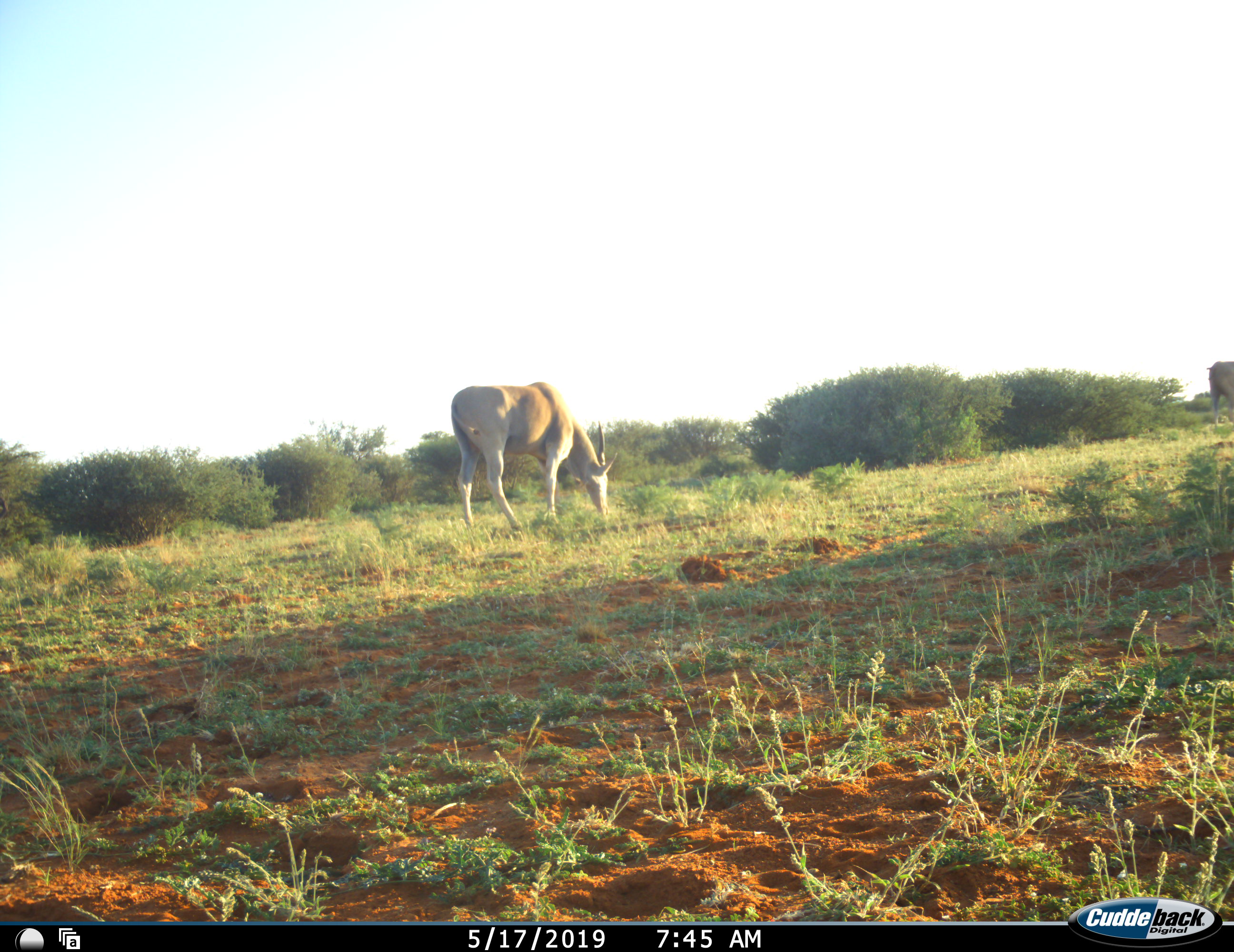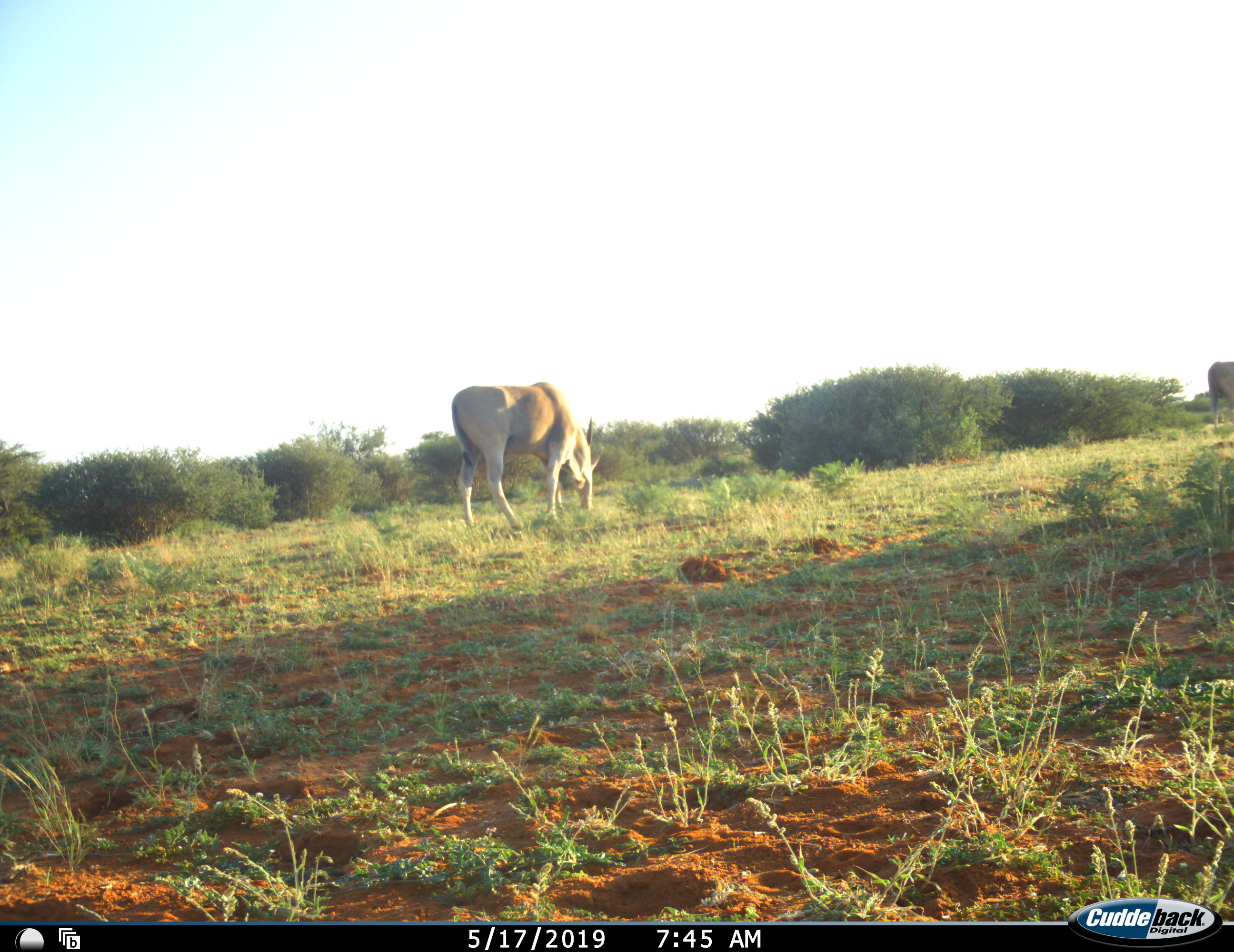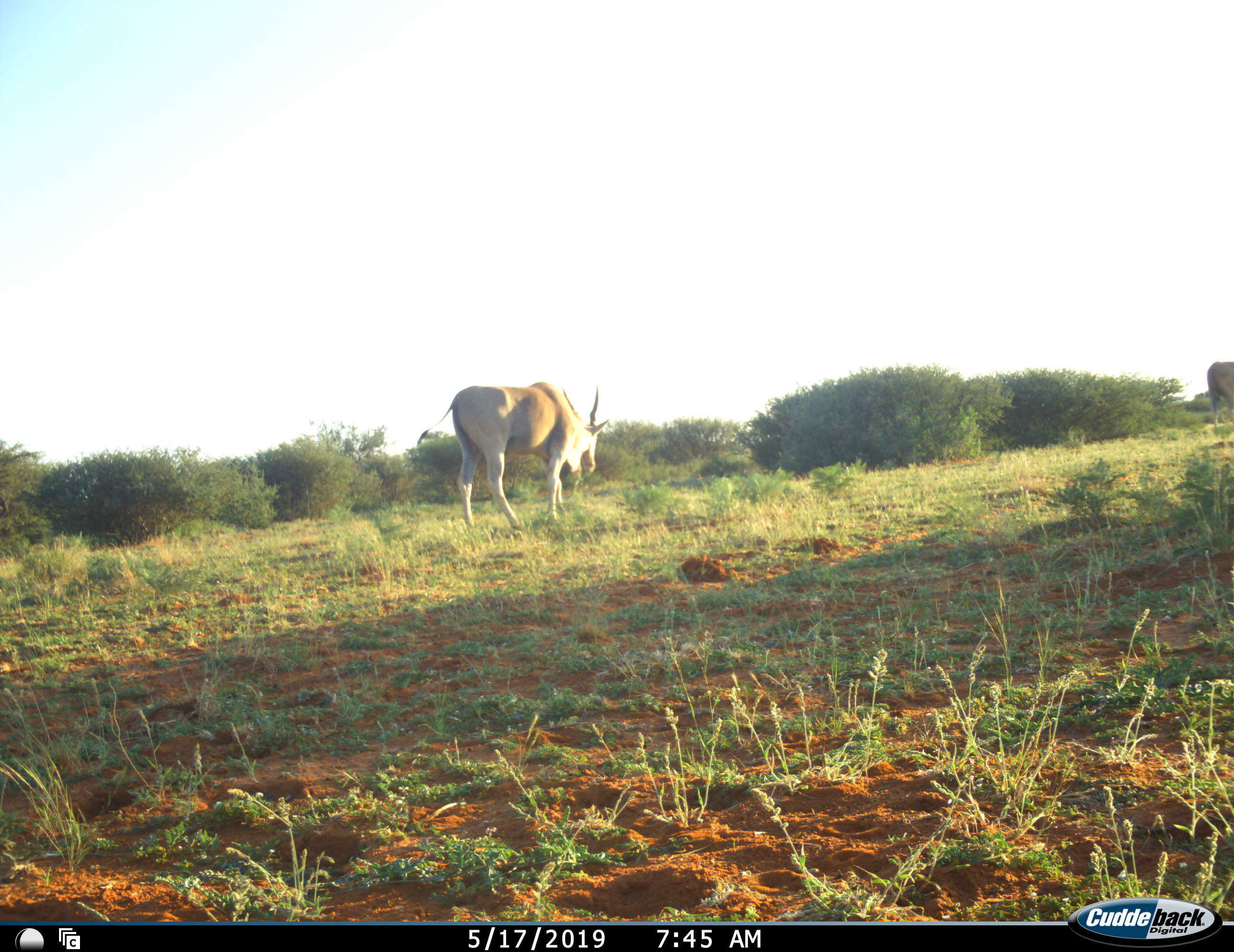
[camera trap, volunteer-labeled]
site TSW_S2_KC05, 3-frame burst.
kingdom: Animalia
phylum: Chordata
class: Mammalia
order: Artiodactyla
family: Bovidae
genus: Tragelaphus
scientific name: Tragelaphus oryx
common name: eland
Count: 1.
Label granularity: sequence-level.